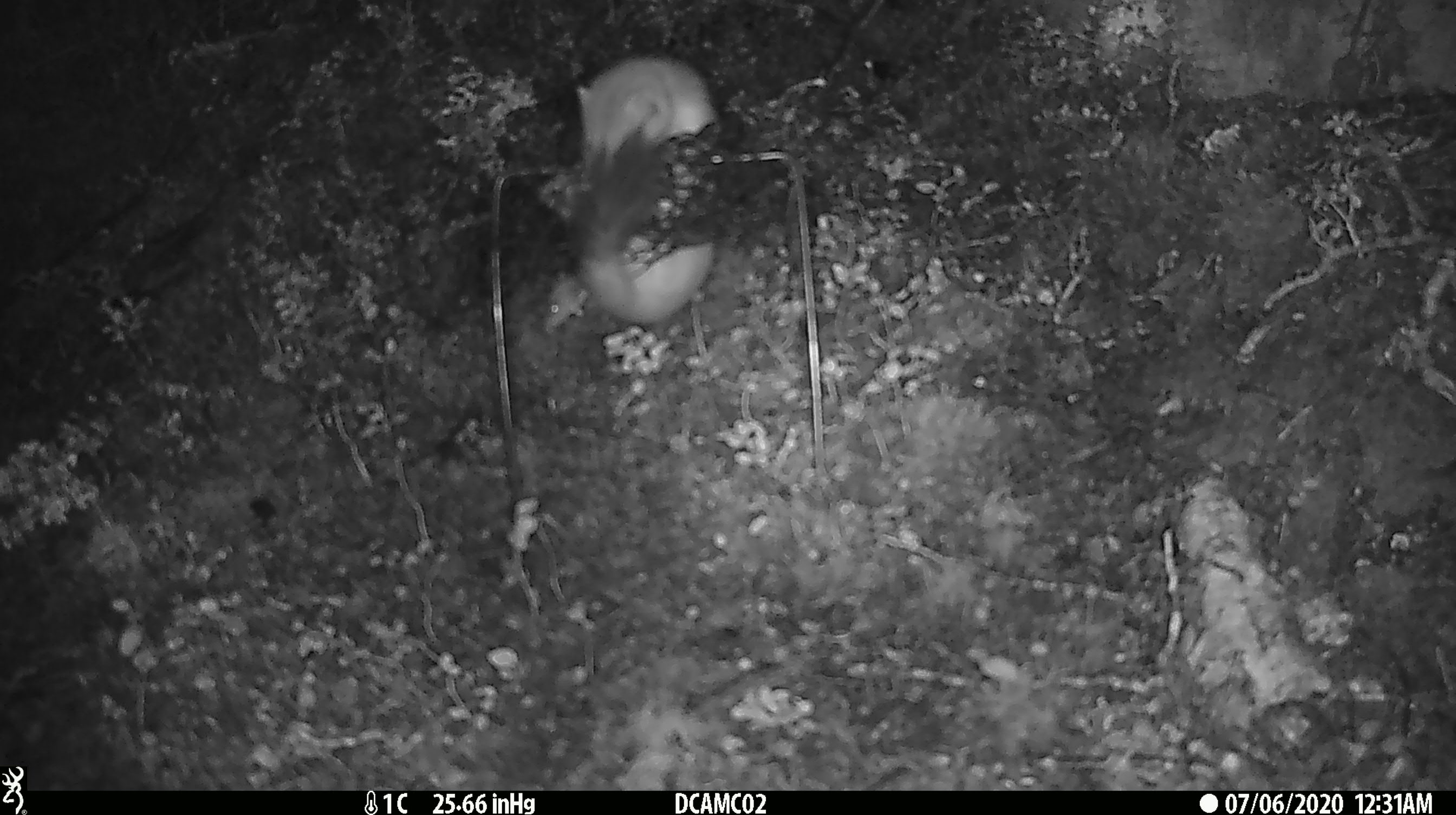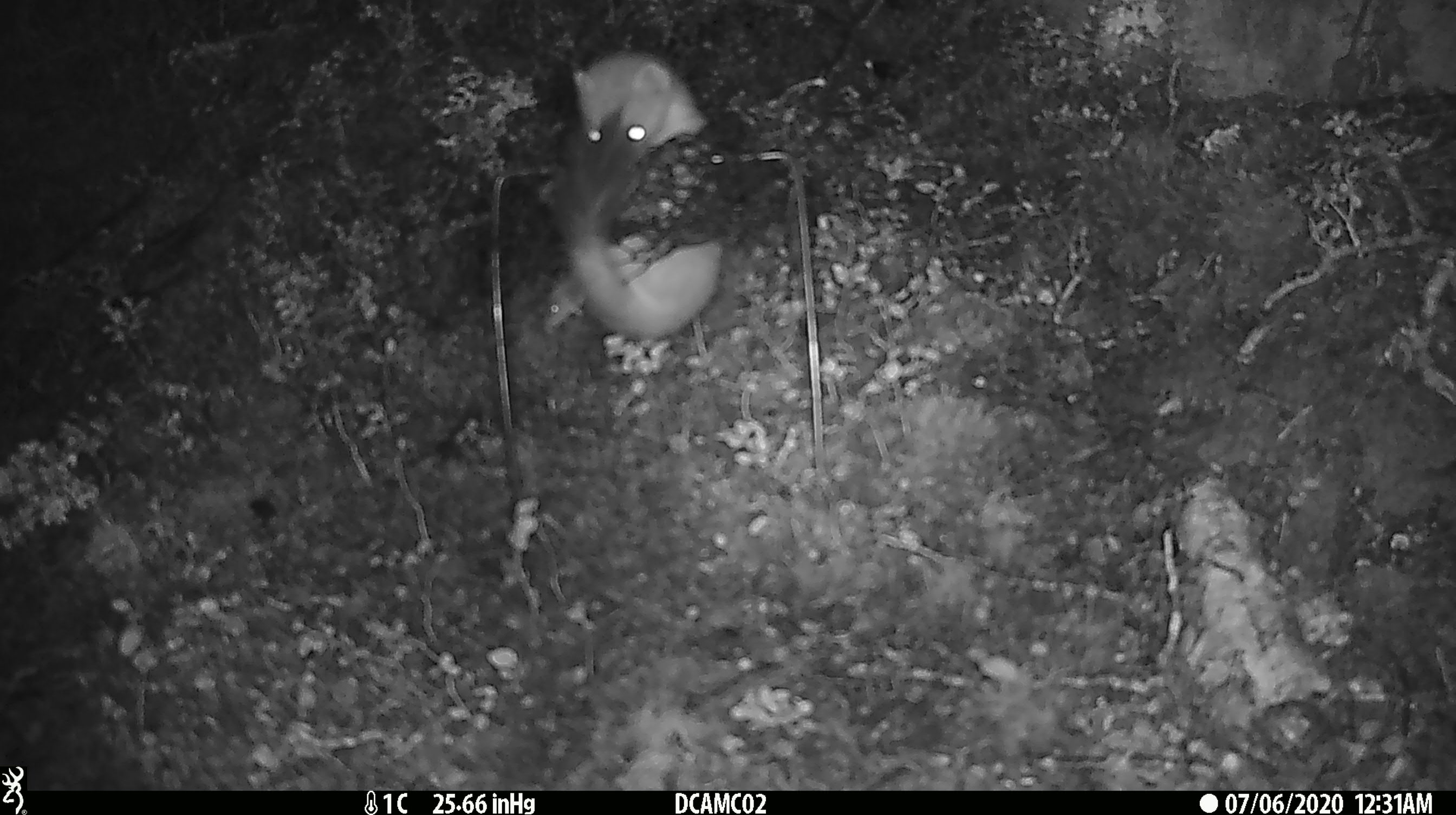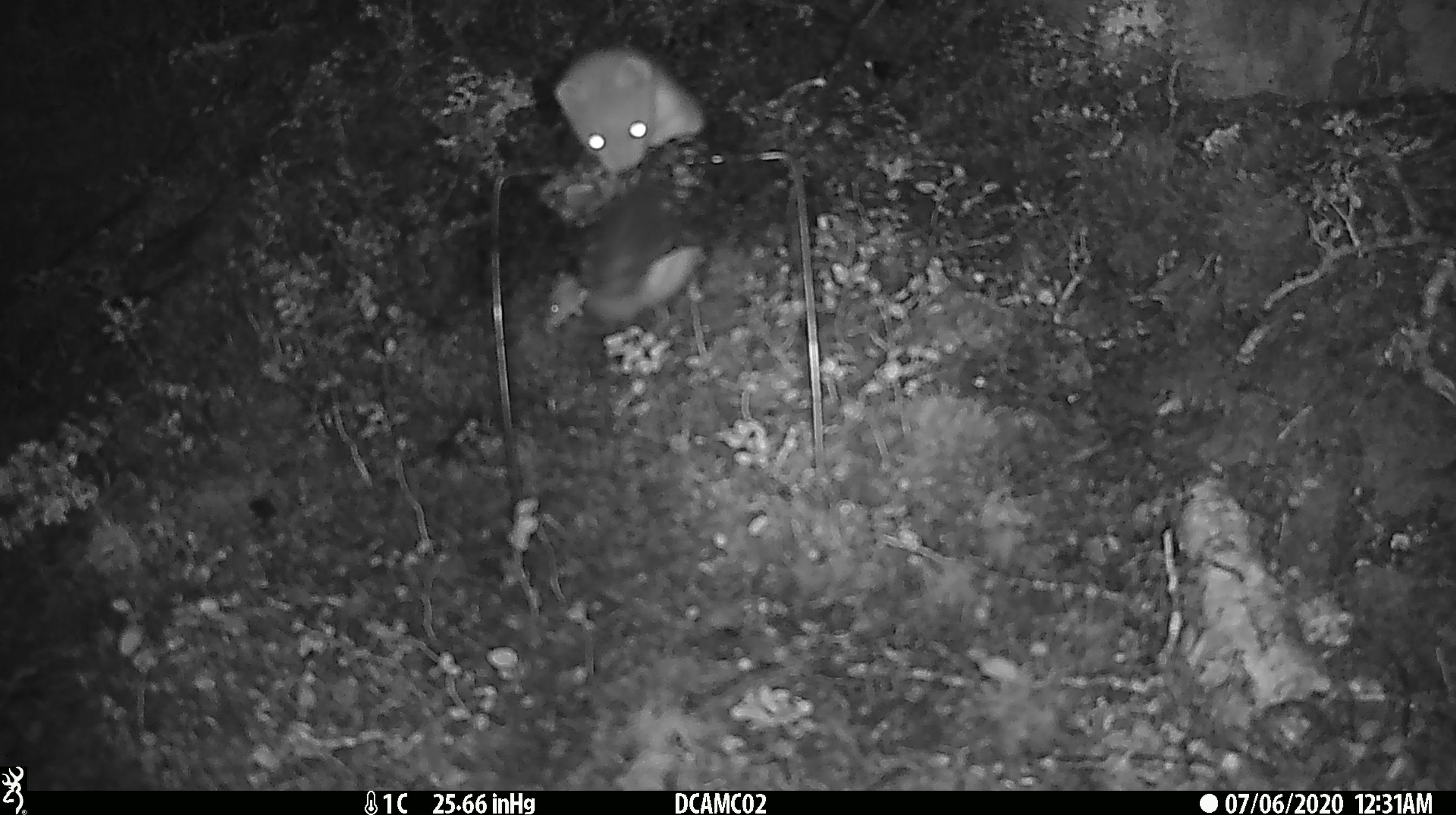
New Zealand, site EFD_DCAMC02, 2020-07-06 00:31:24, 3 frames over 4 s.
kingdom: Animalia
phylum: Chordata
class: Mammalia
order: Carnivora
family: Mustelidae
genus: Mustela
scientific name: Mustela erminea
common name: stoat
Stoat (Mustela erminea).